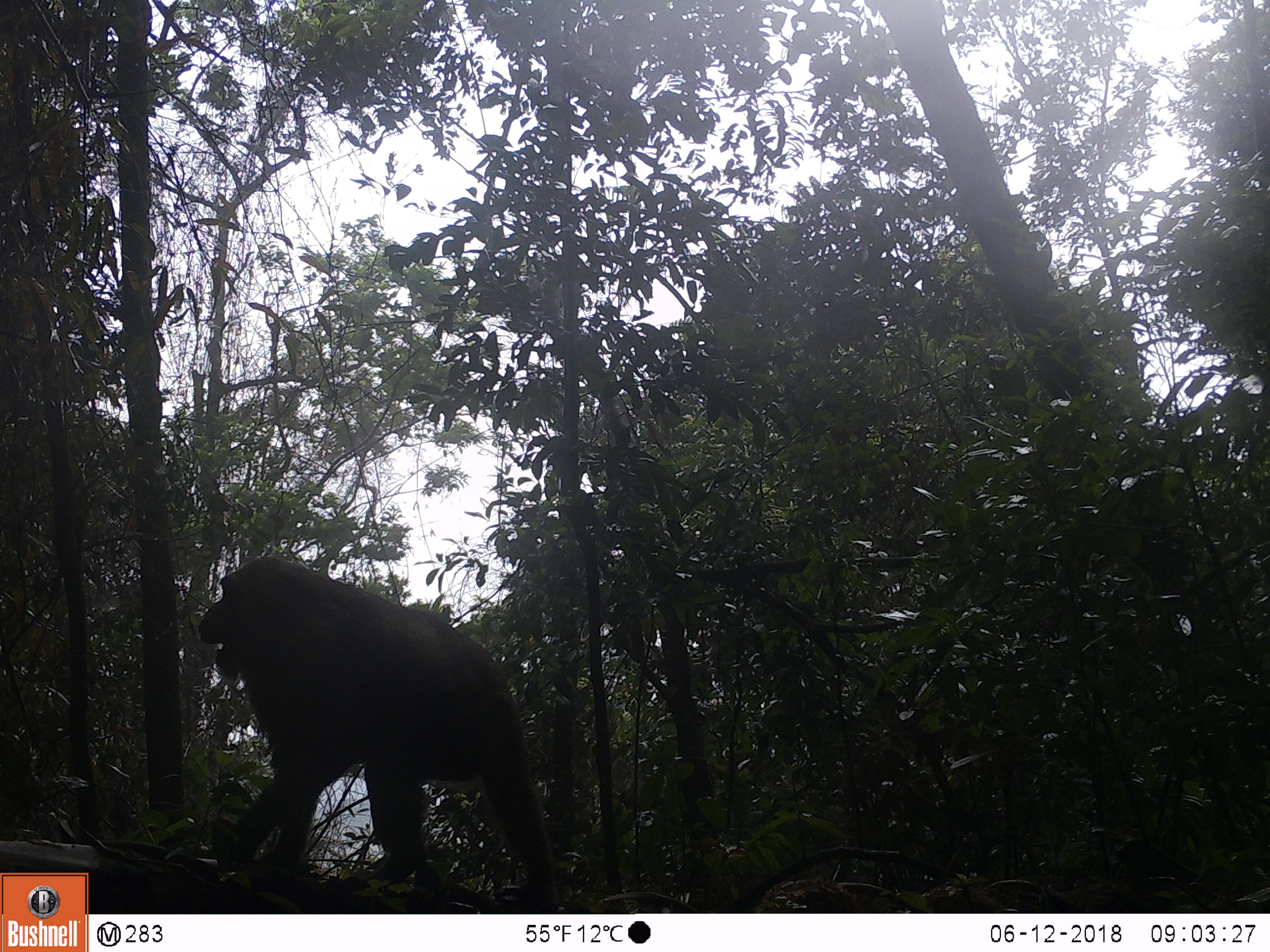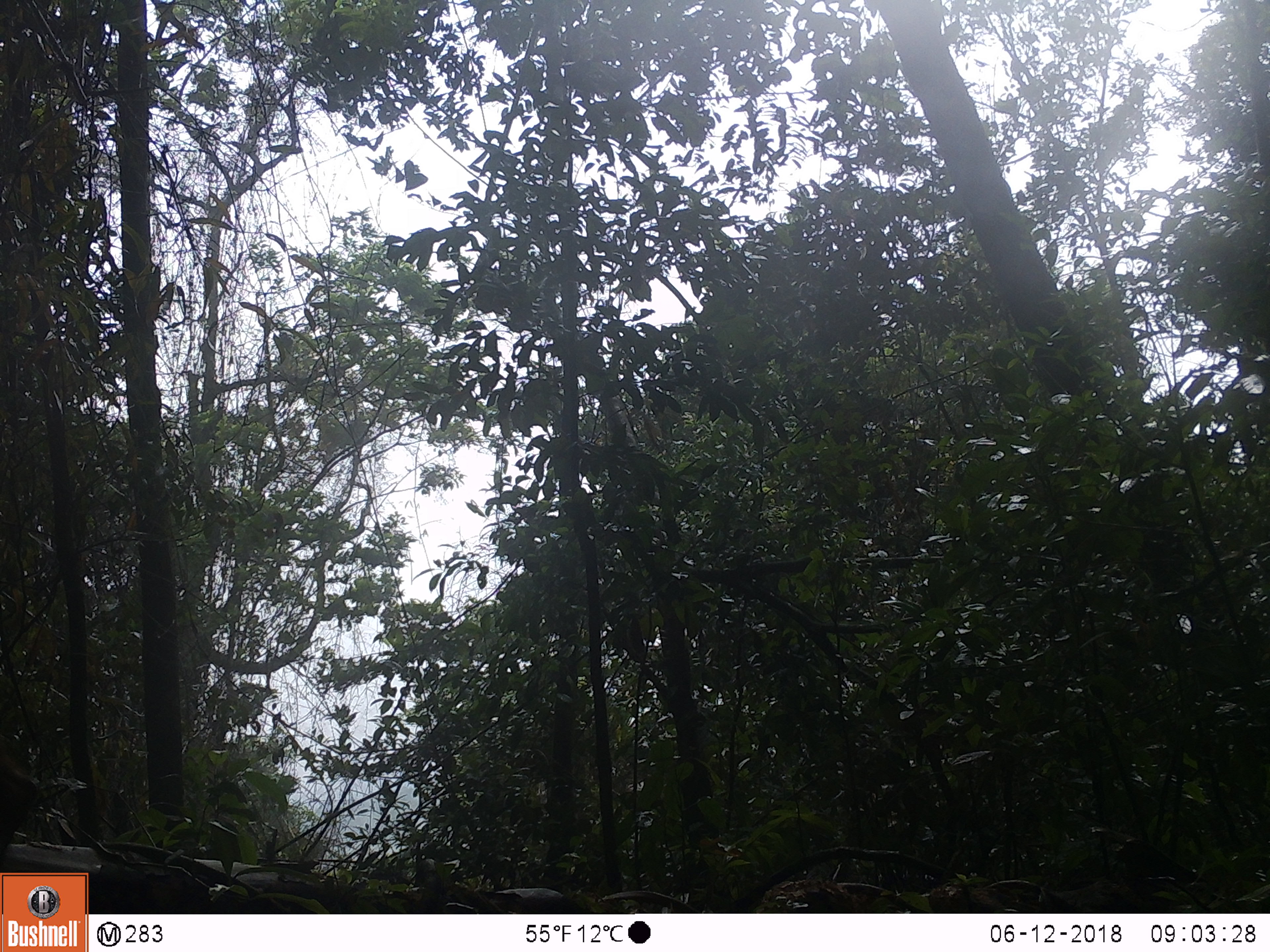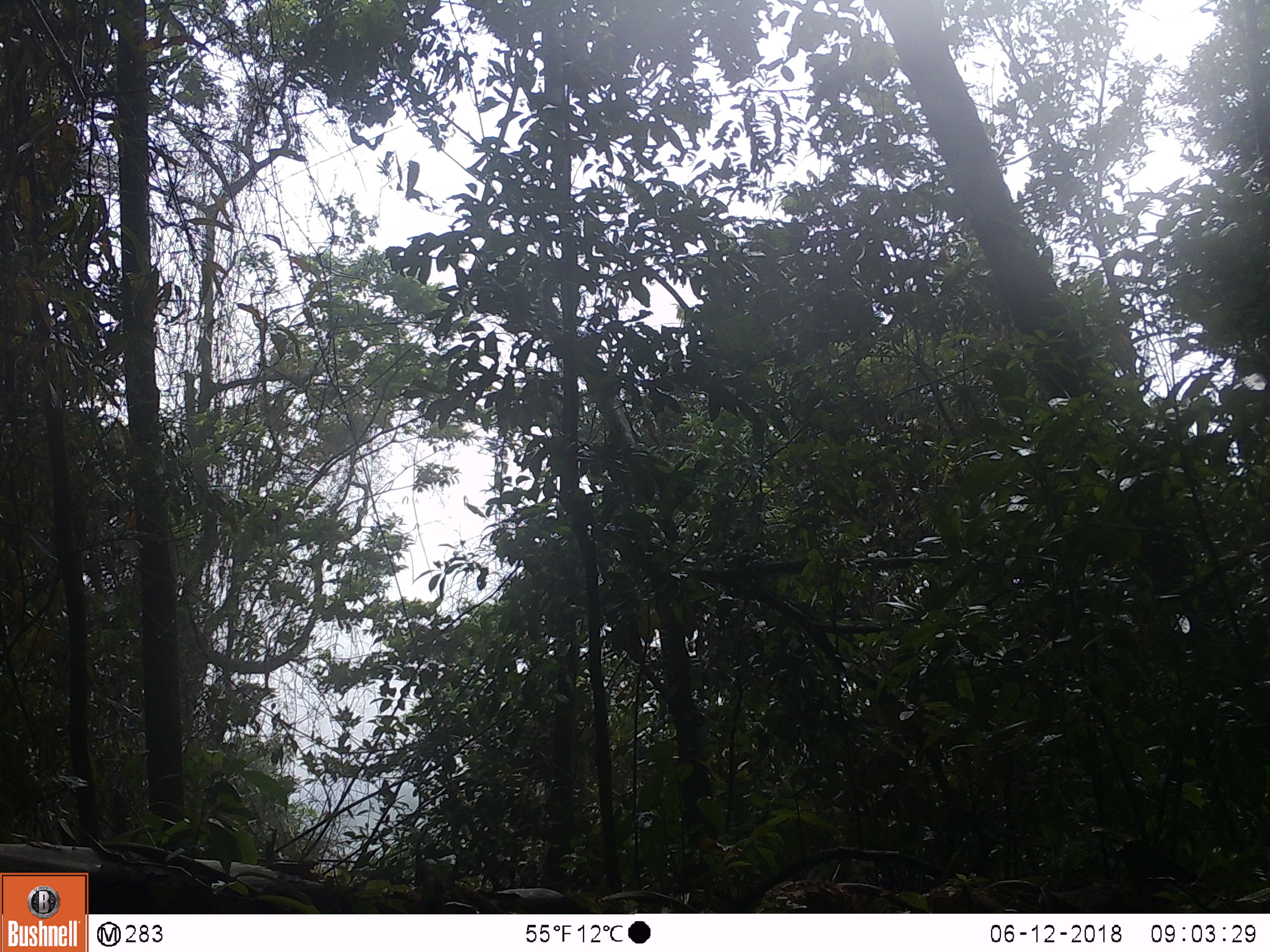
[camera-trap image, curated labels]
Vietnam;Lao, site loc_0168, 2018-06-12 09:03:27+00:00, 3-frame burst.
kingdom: Animalia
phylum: Chordata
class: Mammalia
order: Primates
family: Cercopithecidae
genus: Macaca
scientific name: Macaca arctoides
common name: stump-tailed macaque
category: stump tailed macaque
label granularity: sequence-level